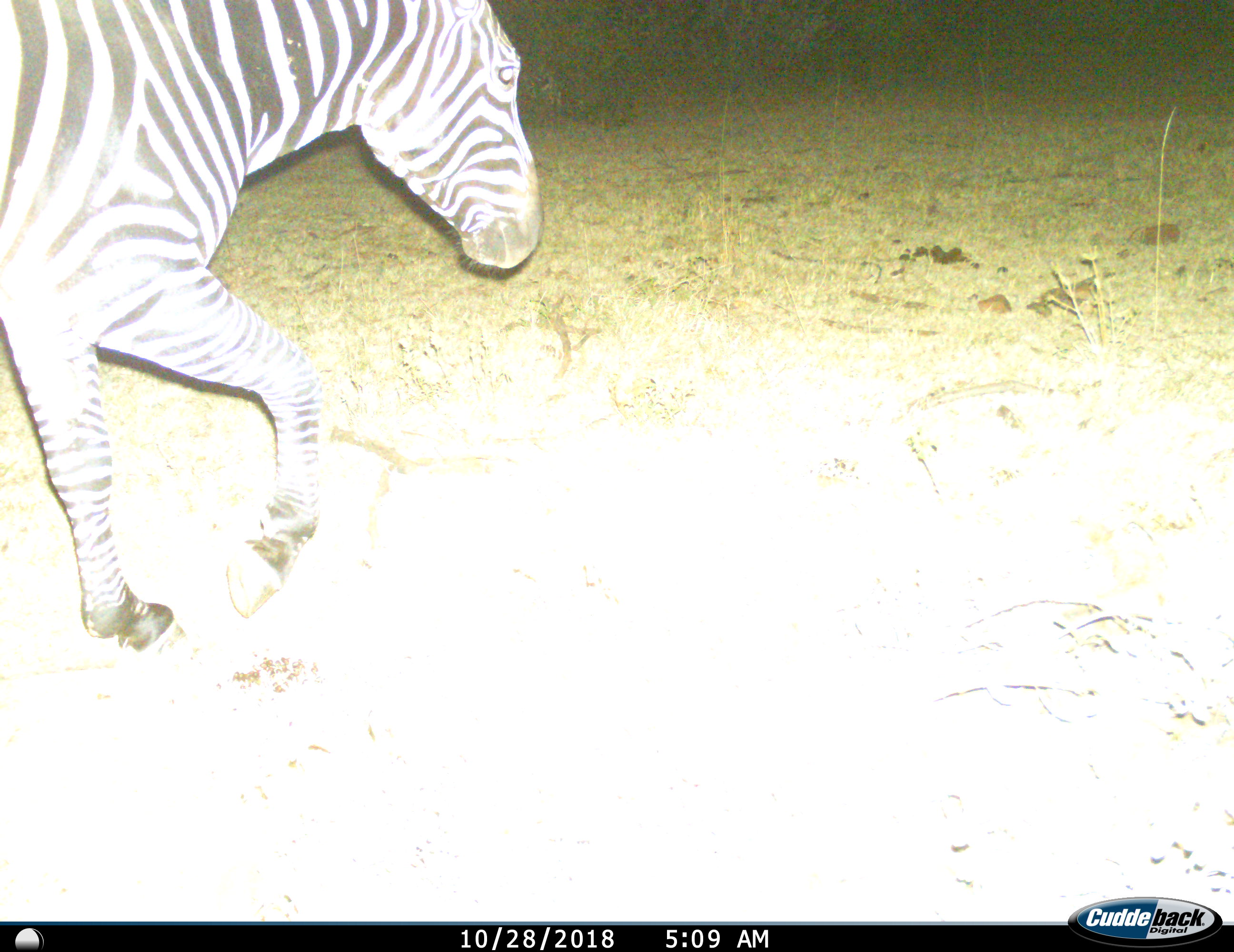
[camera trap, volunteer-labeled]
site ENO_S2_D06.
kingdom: Animalia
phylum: Chordata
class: Mammalia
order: Perissodactyla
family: Equidae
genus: Equus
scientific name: Equus quagga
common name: plains zebra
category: zebraplains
Zebraplains (plains zebra) (Equus quagga), count 1. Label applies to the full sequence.